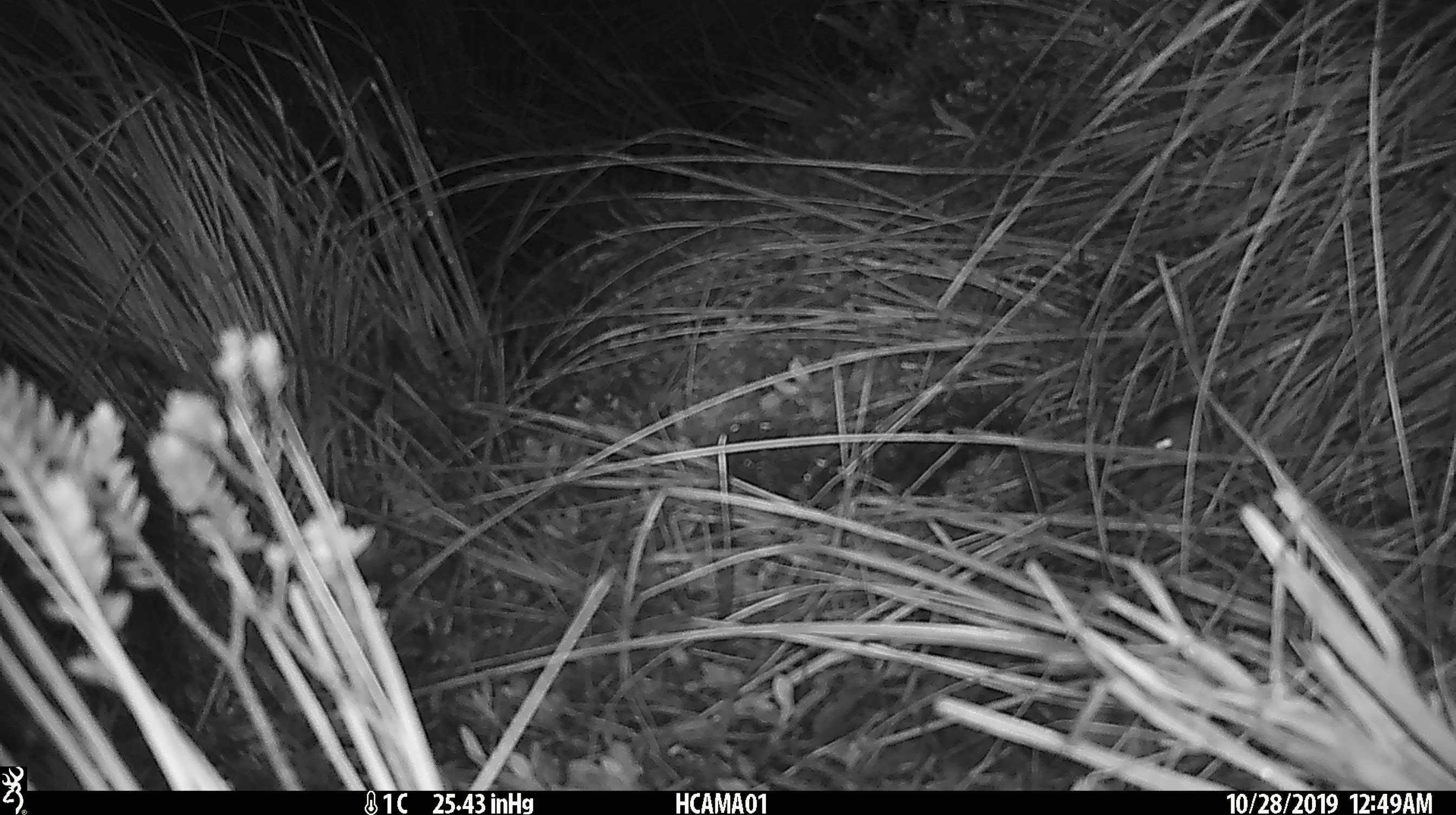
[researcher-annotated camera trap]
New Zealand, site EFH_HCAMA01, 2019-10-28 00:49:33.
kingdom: Animalia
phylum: Chordata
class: Mammalia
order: Rodentia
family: Muridae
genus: Mus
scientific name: Mus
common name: mouse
Mouse (Mus).